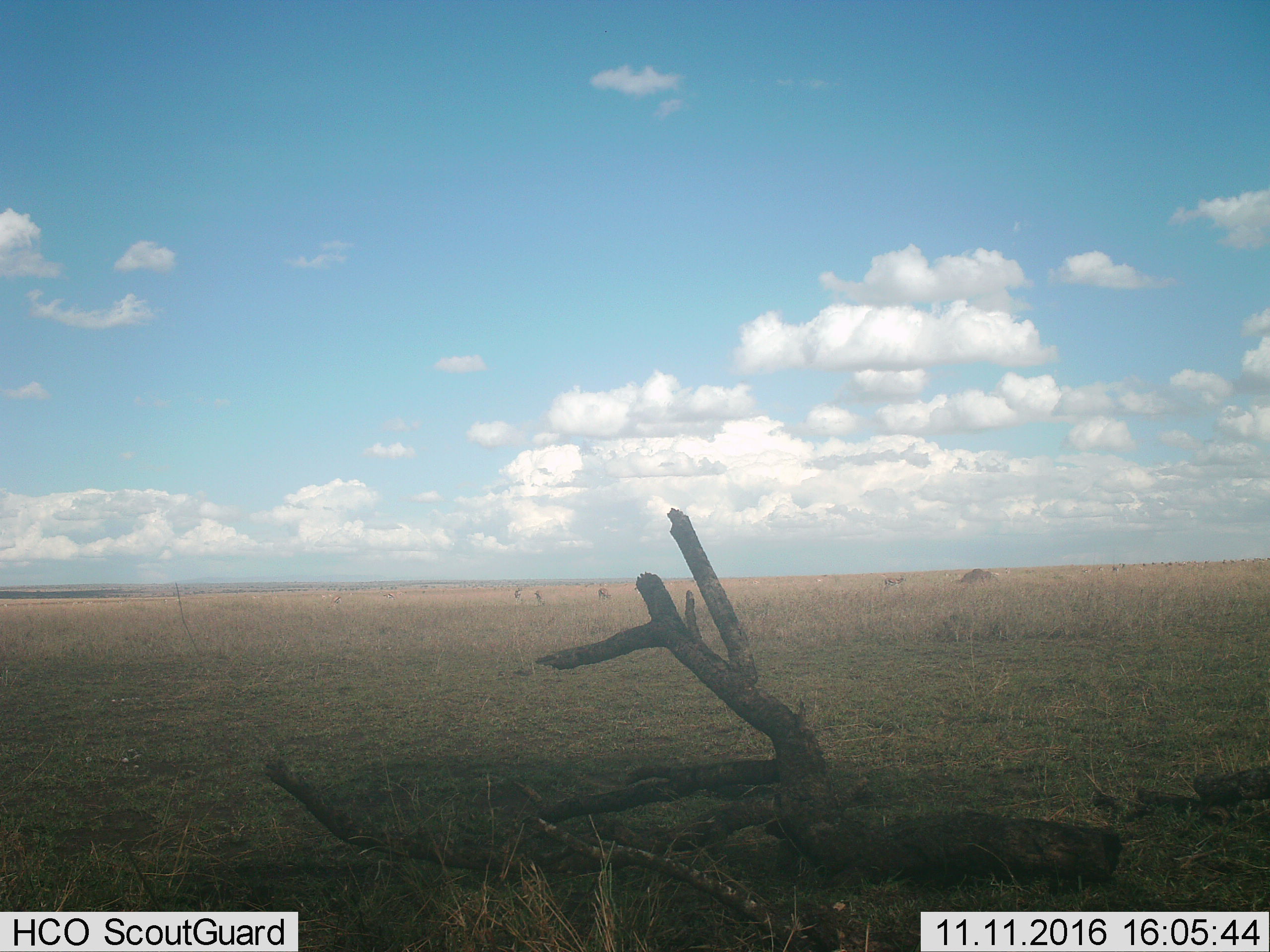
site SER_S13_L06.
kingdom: Animalia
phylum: Chordata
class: Mammalia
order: Artiodactyla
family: Bovidae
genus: Eudorcas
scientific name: Eudorcas thomsonii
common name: thomson's gazelle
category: gazellethomsons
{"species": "gazellethomsons (thomson's gazelle) (Eudorcas thomsonii)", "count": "11-50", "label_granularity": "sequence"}